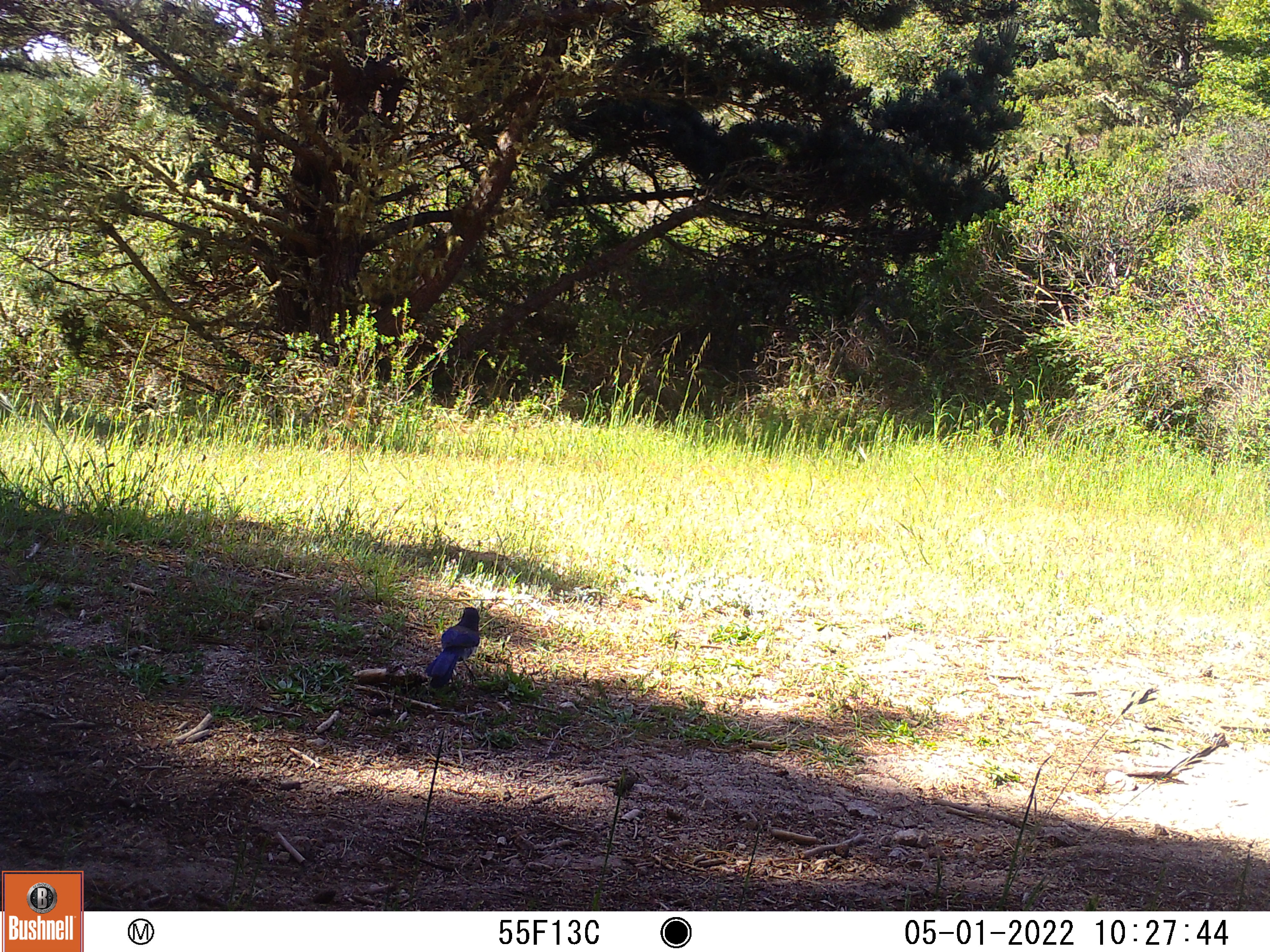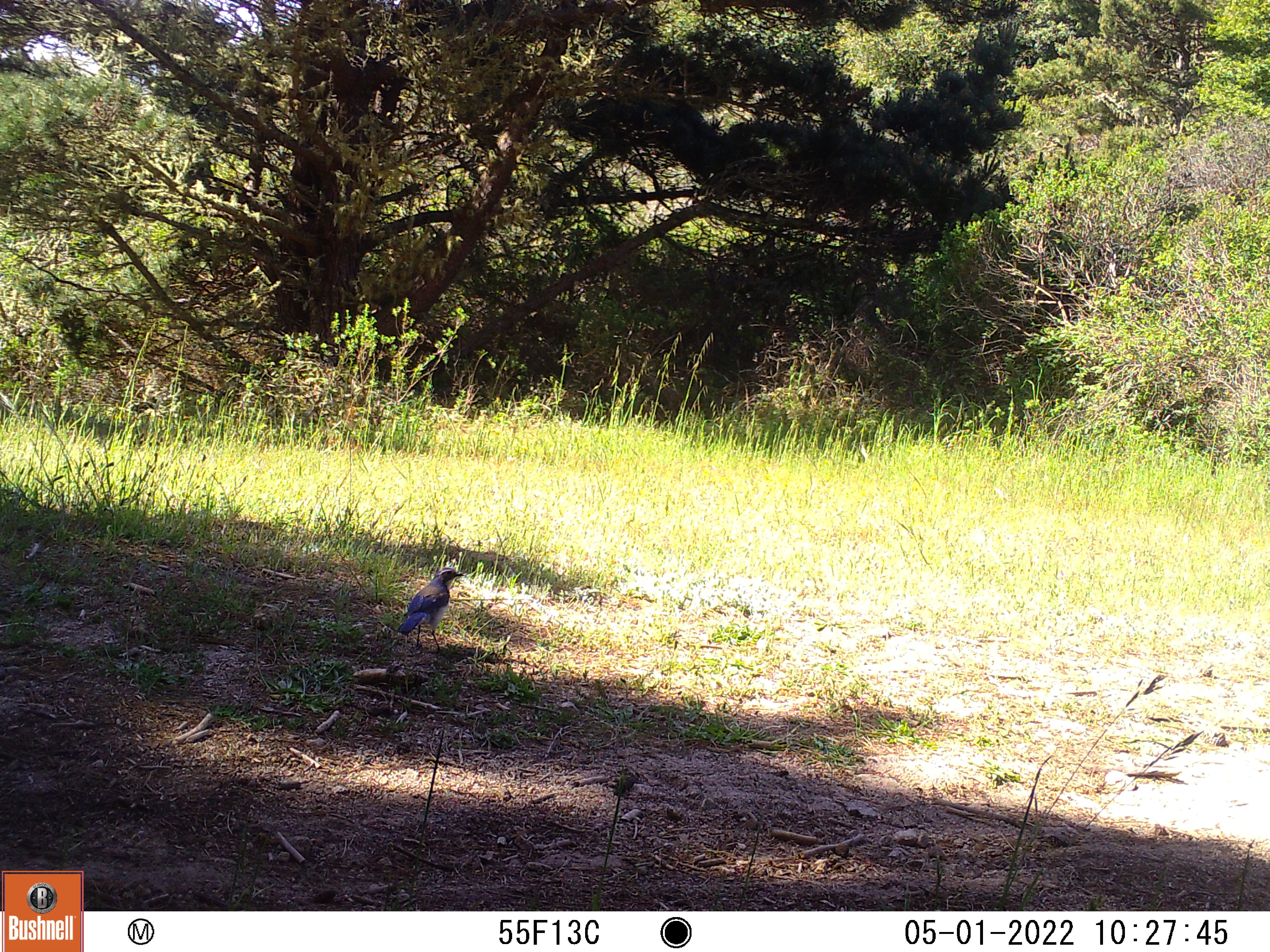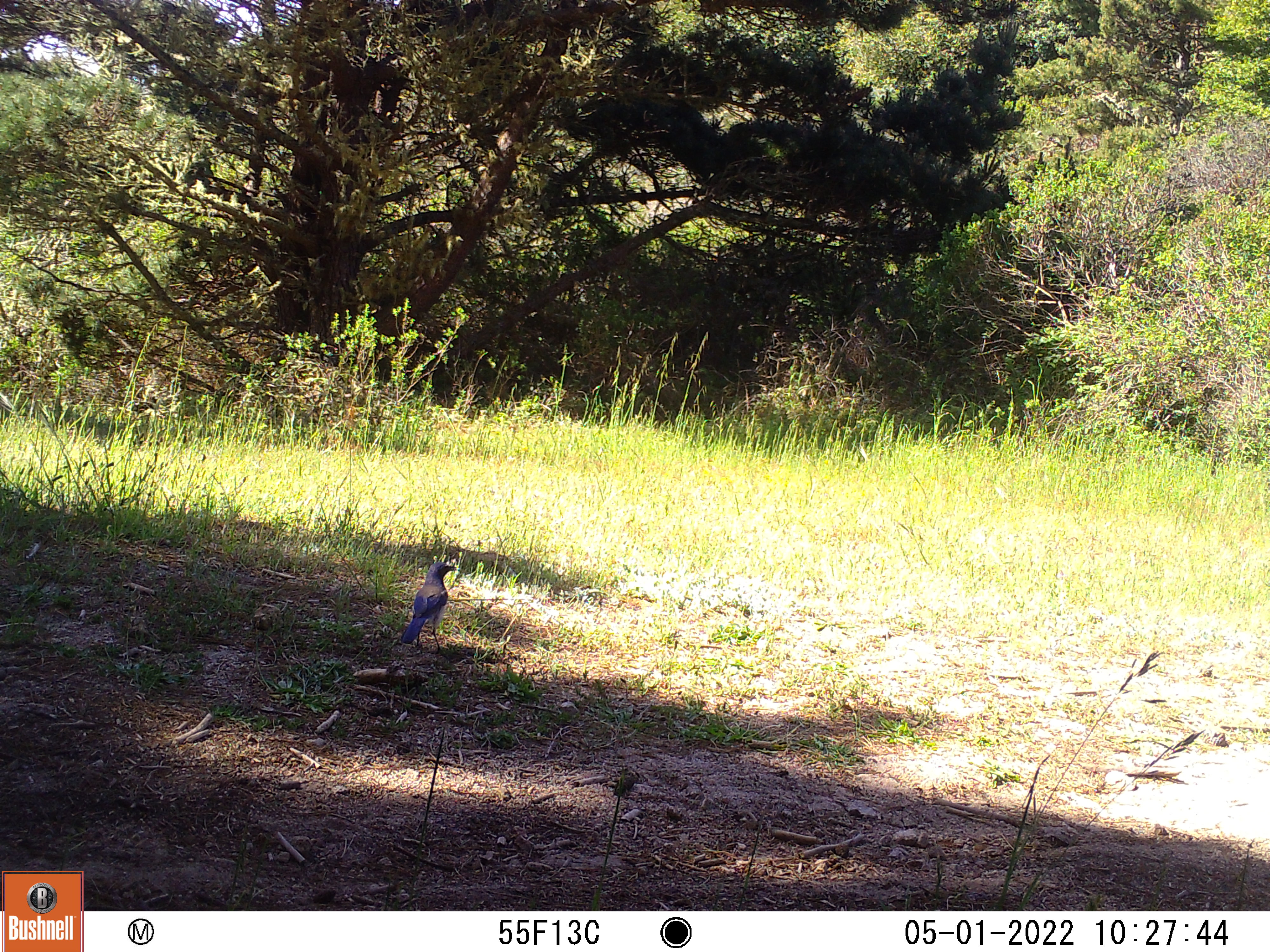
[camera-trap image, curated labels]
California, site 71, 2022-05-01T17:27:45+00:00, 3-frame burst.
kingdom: Animalia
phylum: Chordata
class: Aves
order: Passeriformes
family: Corvidae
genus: Aphelocoma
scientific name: Aphelocoma californica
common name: california scrub jay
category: western scrub-jay